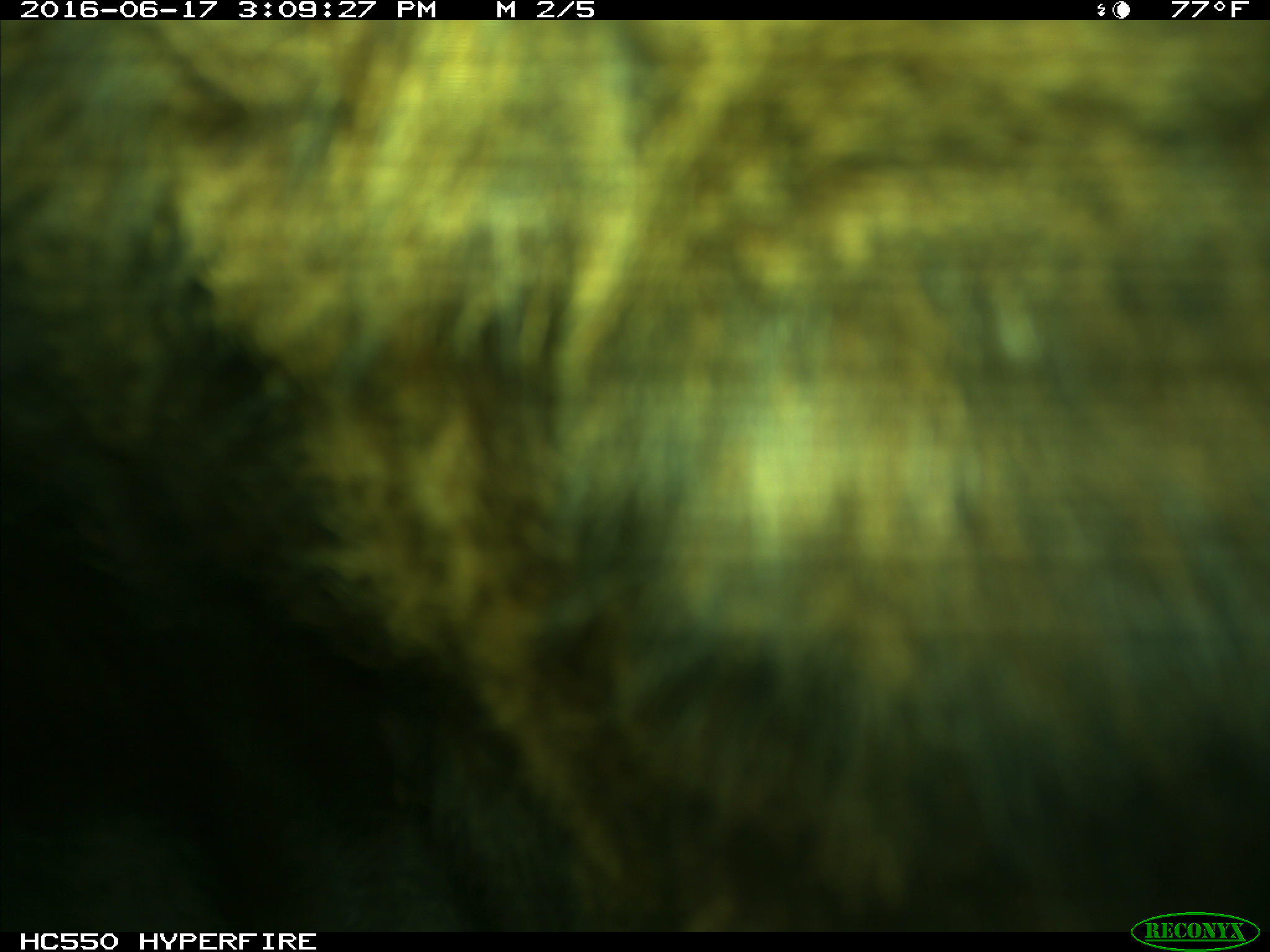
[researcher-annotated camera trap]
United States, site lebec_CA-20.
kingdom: Animalia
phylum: Chordata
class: Mammalia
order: Artiodactyla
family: Bovidae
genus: Bos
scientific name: Bos taurus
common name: domestic cow